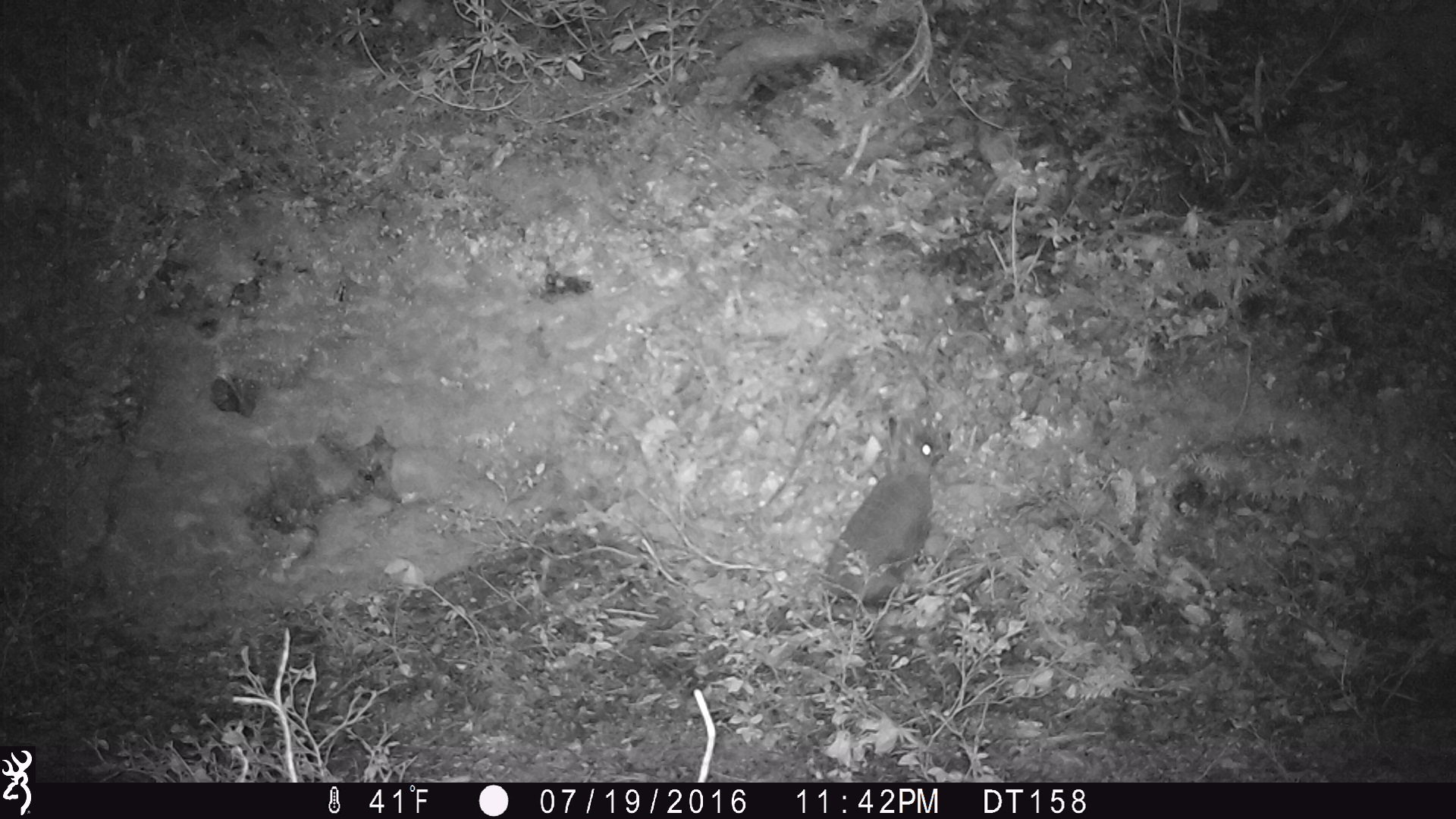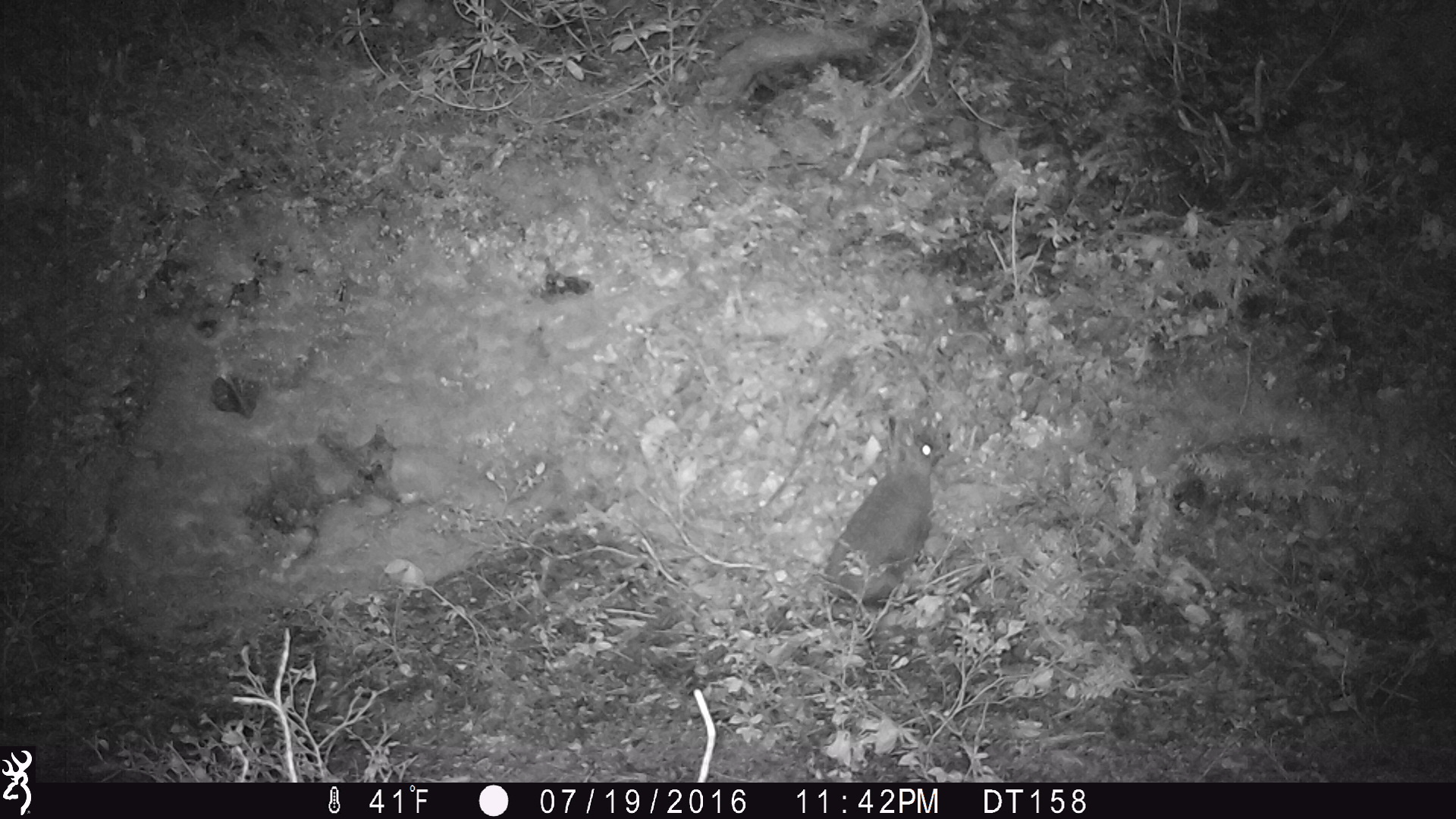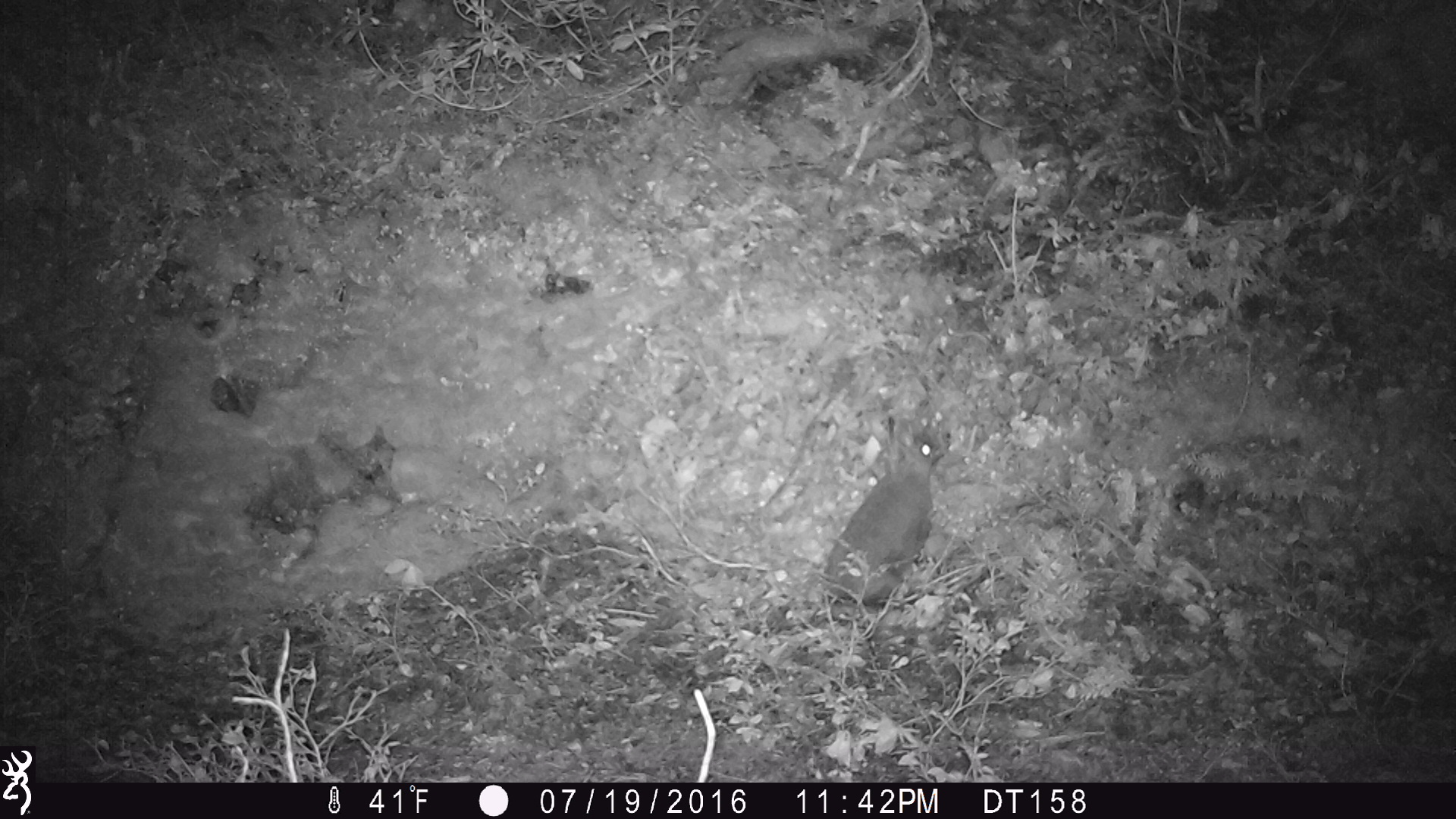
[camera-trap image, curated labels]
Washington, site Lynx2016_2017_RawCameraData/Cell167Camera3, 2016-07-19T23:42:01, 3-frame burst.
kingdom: Animalia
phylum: Chordata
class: Mammalia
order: Lagomorpha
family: Leporidae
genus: Lepus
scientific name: Lepus americanus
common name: snowshoe hare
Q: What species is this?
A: Lepus americanus (snowshoe hare).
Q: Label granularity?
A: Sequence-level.